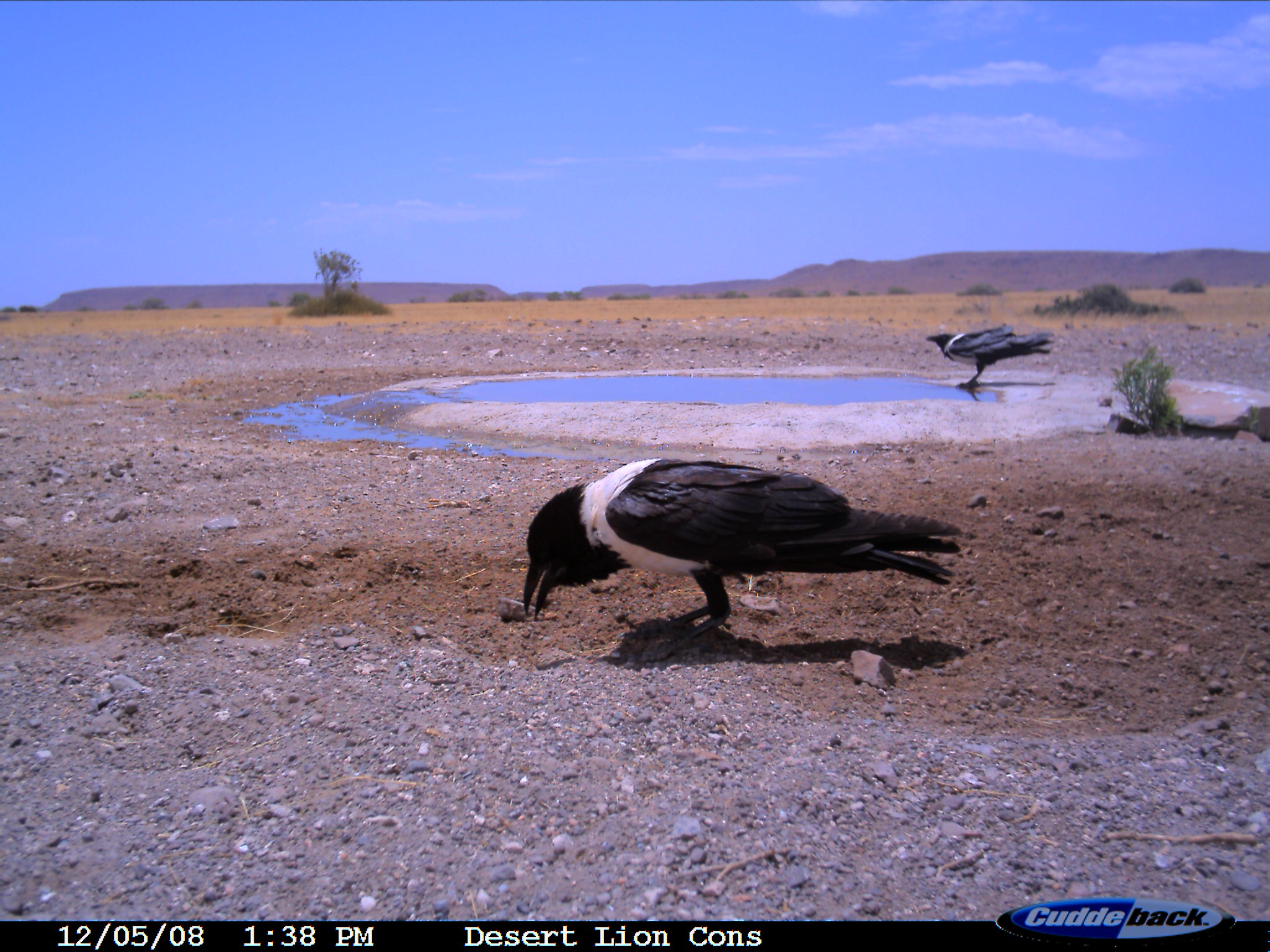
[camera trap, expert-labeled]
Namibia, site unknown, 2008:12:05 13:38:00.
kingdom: Animalia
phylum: Chordata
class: Aves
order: Passeriformes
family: Corvidae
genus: Corvus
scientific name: Corvus albus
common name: pied crow